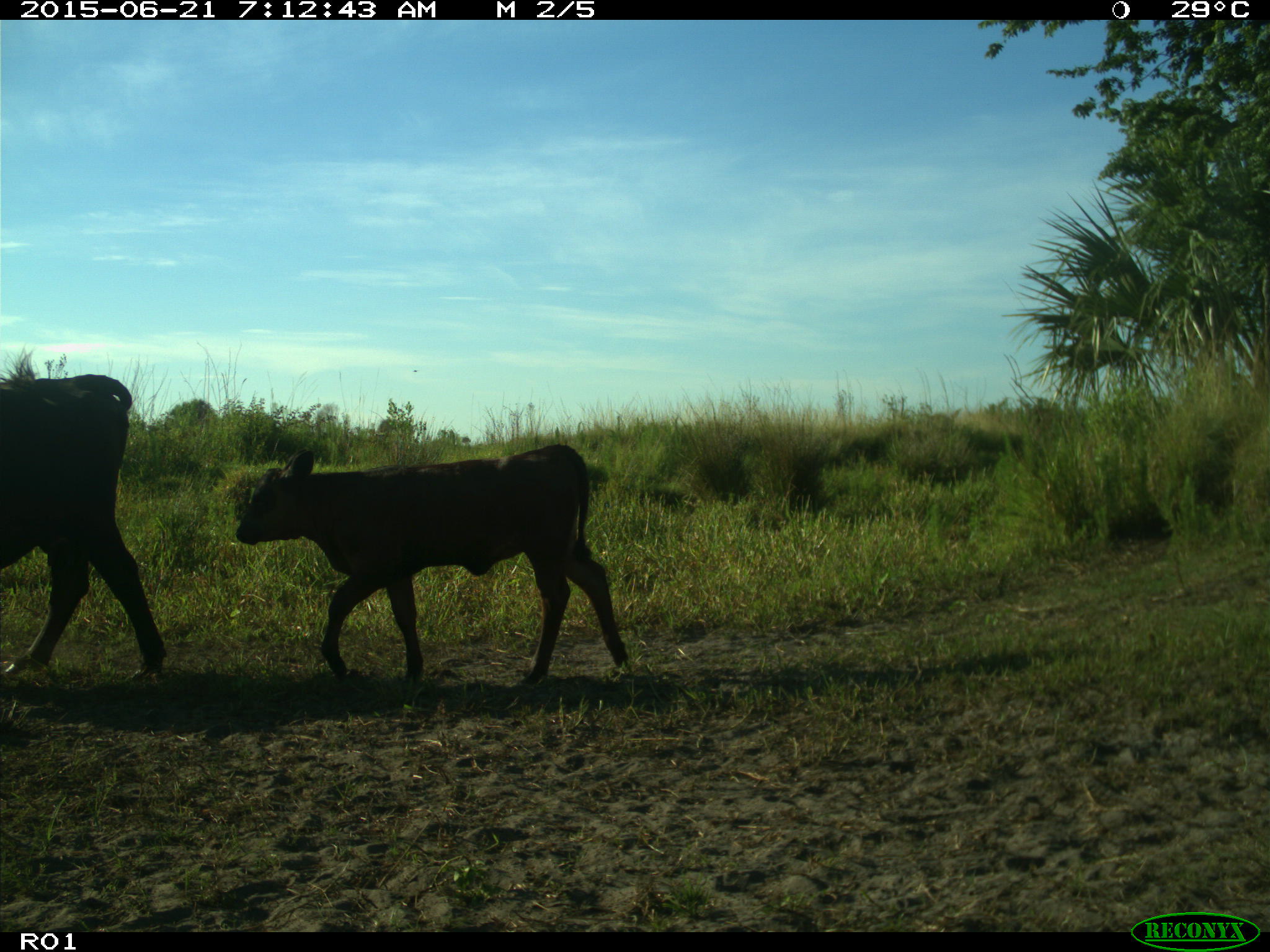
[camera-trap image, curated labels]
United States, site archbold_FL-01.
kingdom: Animalia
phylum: Chordata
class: Mammalia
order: Artiodactyla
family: Bovidae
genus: Bos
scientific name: Bos taurus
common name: domestic cow